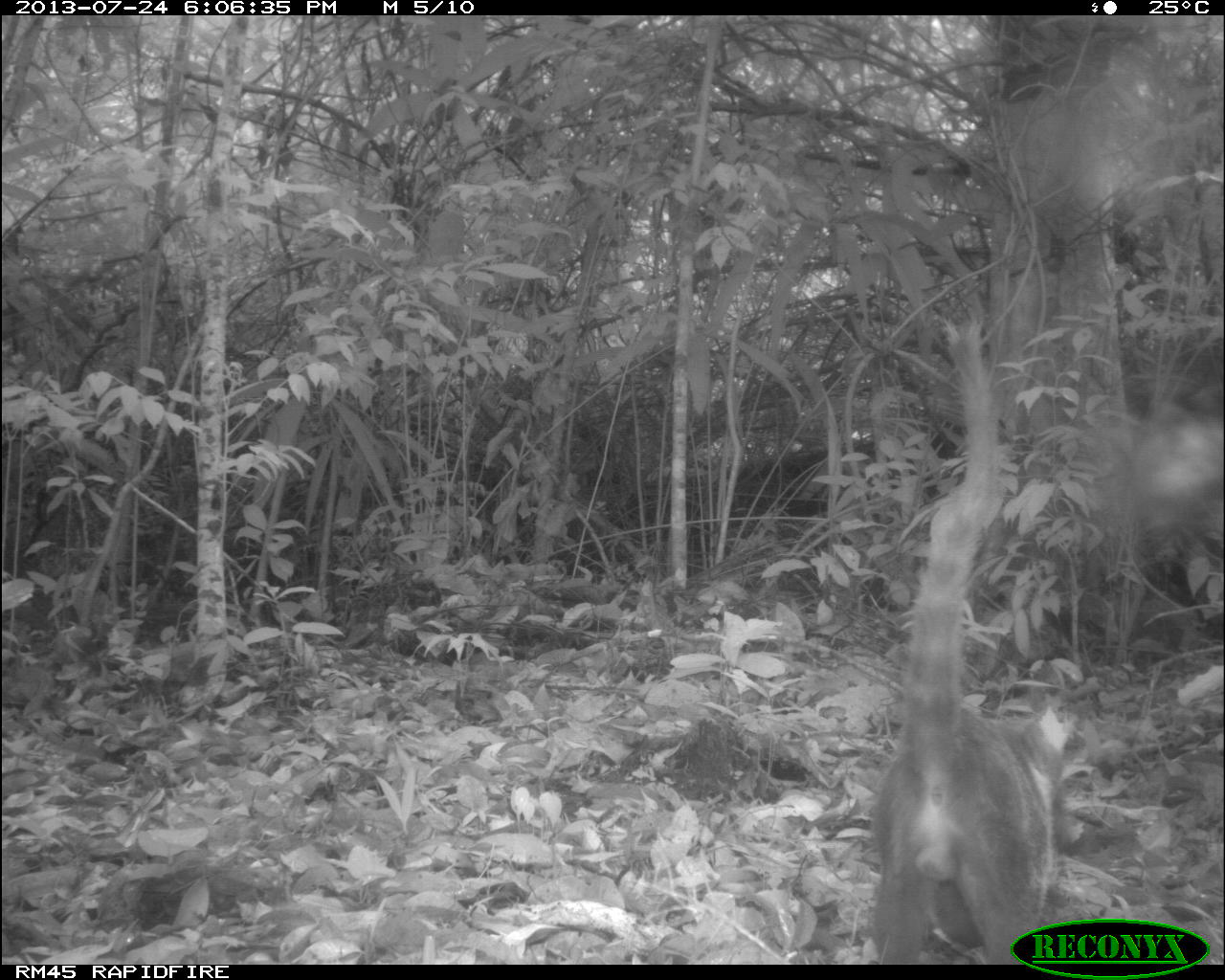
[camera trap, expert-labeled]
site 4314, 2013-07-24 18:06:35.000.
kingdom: Animalia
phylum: Chordata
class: Mammalia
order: Carnivora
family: Procyonidae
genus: Nasua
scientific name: Nasua narica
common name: white-nosed coati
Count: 1.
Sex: male.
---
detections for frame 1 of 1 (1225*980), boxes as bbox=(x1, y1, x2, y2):
nasua narica: bbox=(867, 312, 1067, 965)